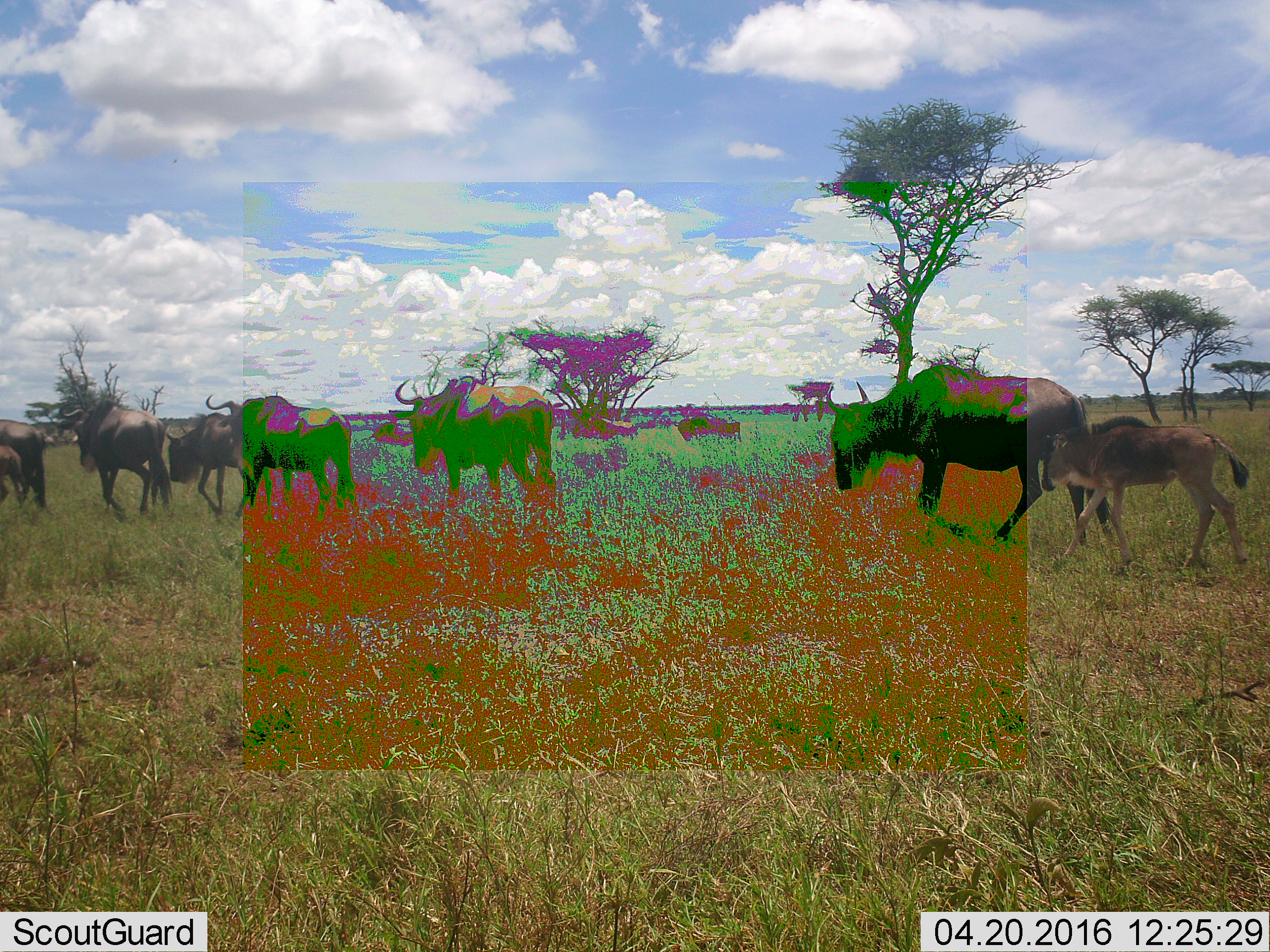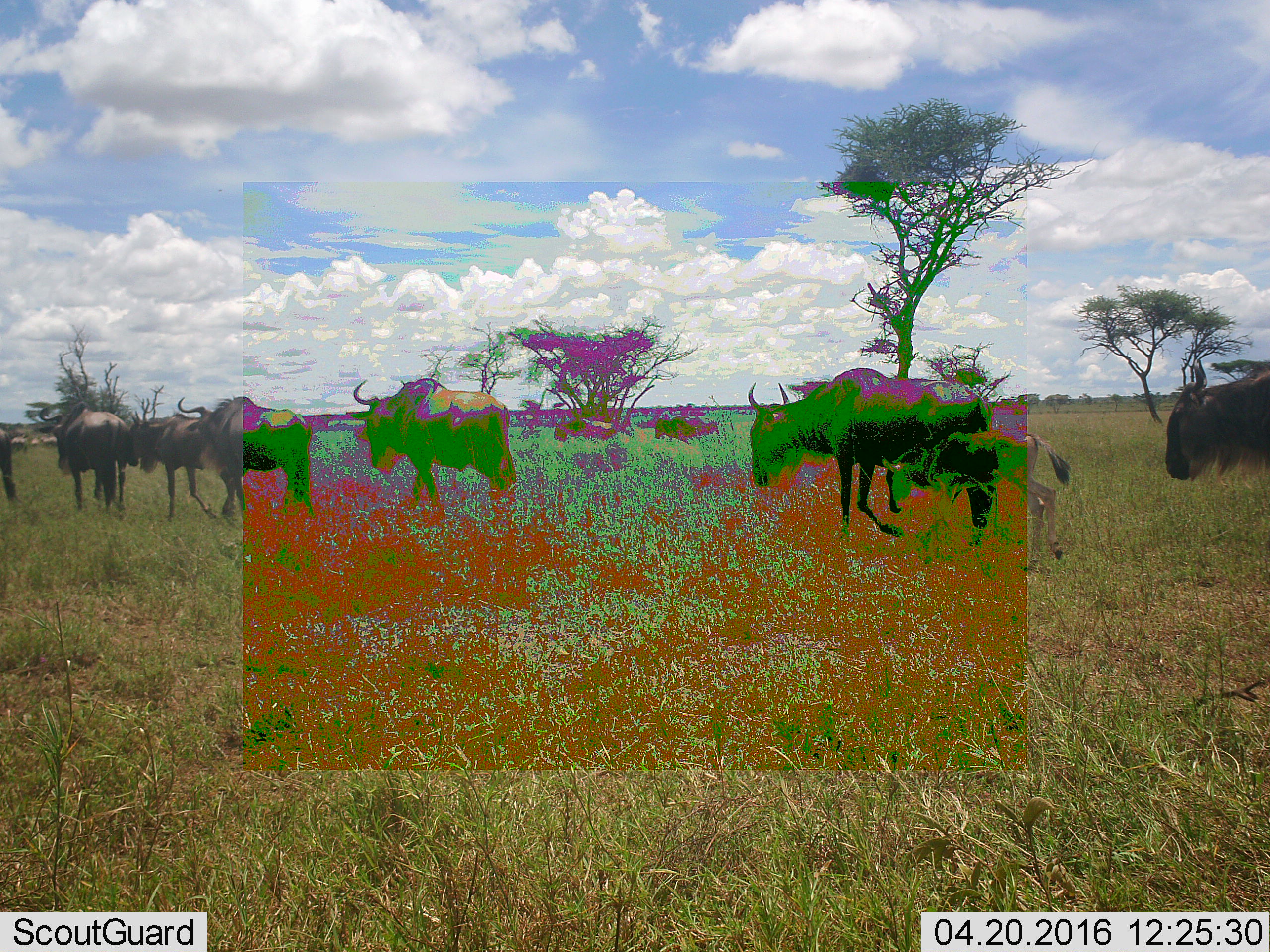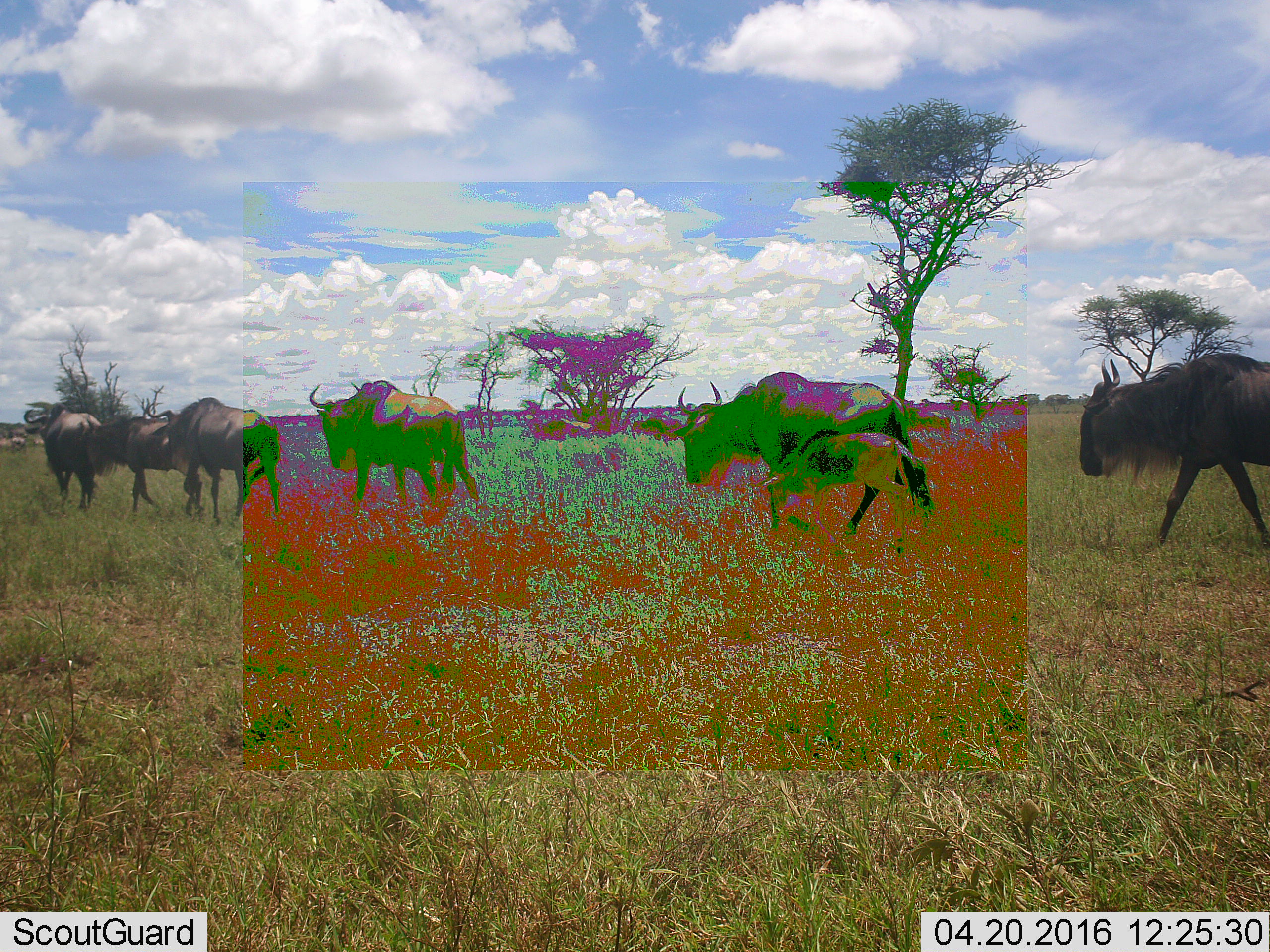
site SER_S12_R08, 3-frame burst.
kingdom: Animalia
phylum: Chordata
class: Mammalia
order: Artiodactyla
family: Bovidae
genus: Connochaetes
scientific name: Connochaetes taurinus taurinus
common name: blue wildebeest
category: wildebeestblue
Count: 11-50.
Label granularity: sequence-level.